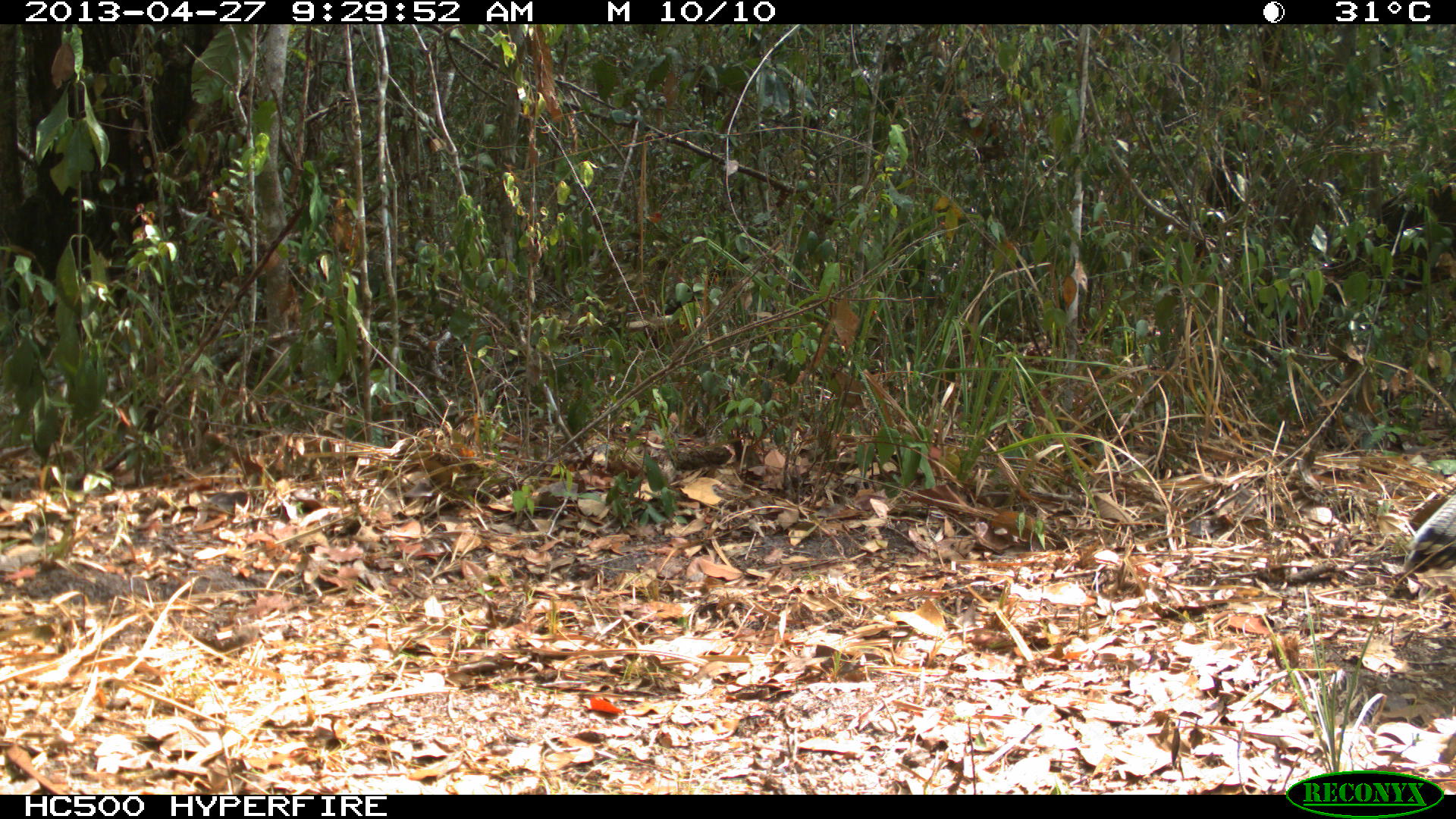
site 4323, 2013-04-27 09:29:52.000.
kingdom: Animalia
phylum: Chordata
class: Aves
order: Galliformes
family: Phasianidae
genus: Meleagris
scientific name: Meleagris ocellata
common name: ocellated turkey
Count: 1.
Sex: female.